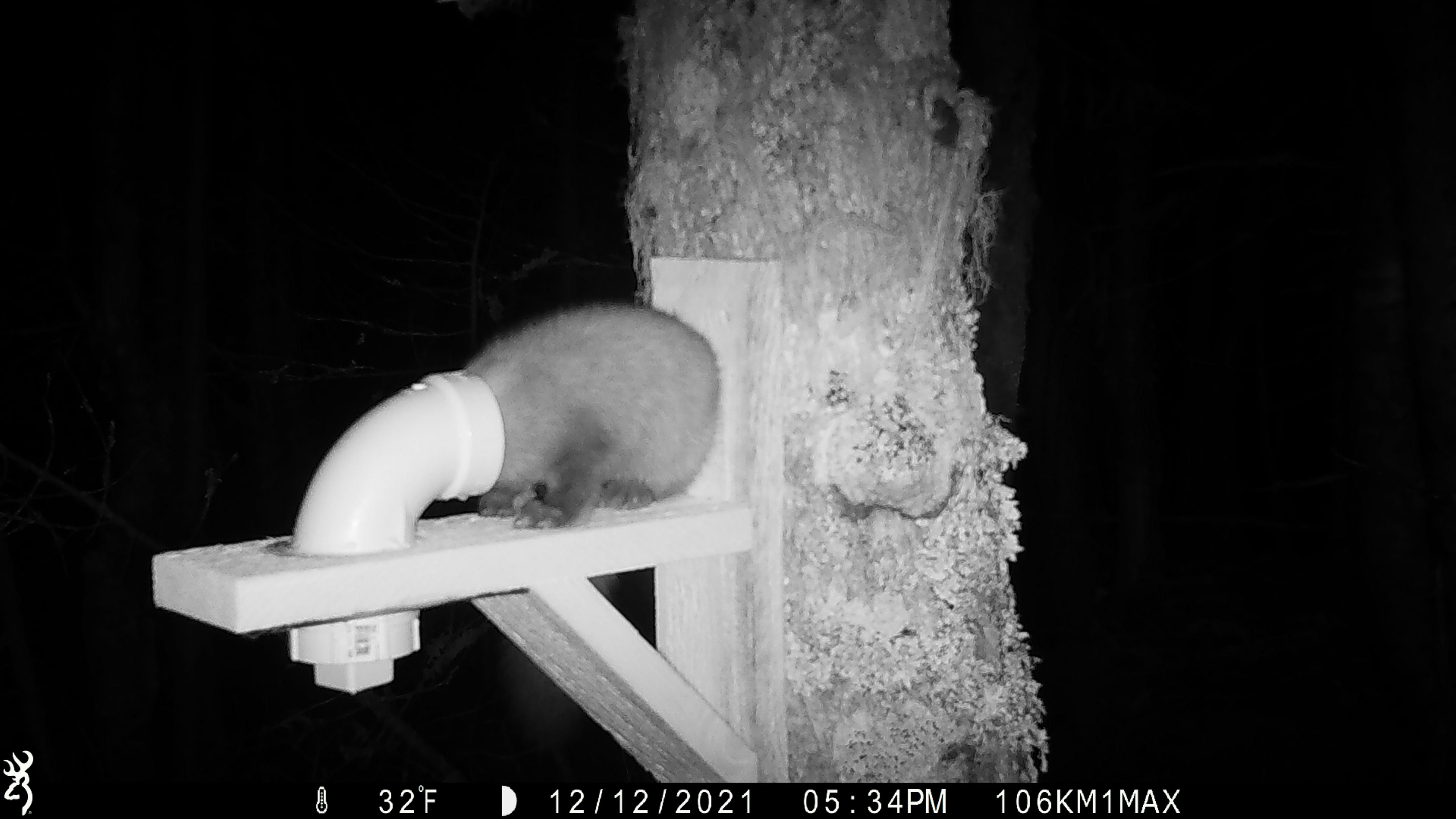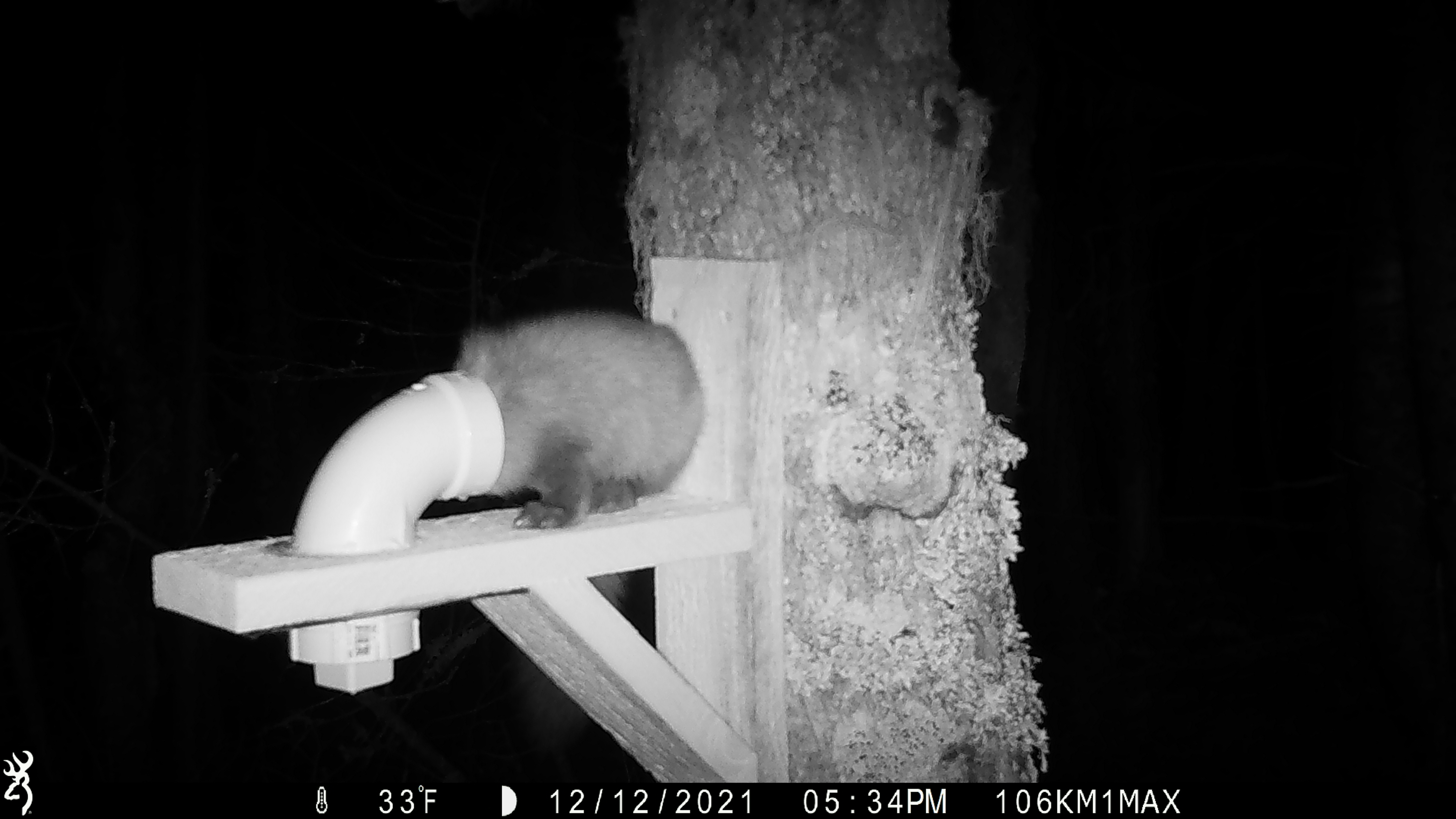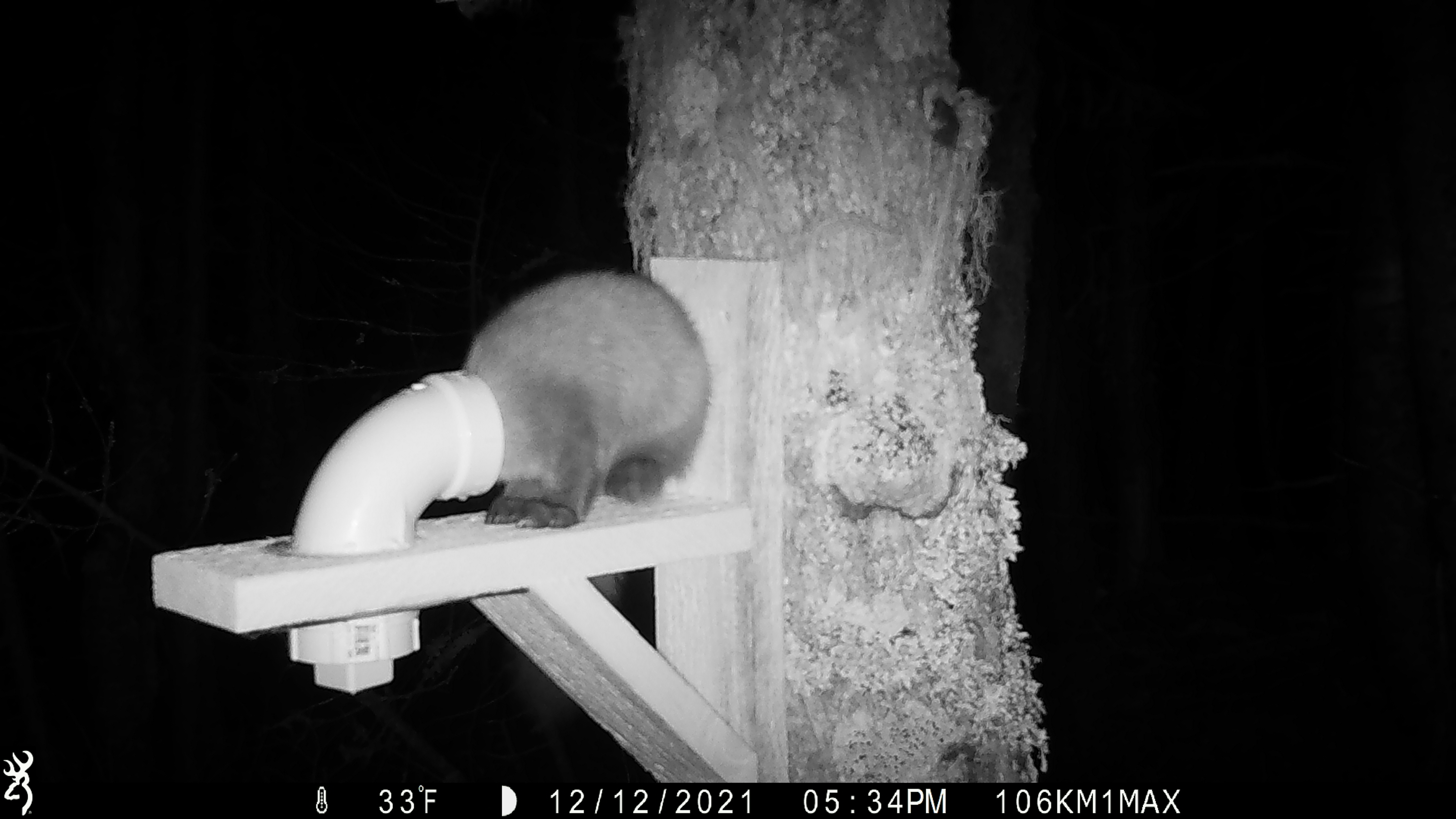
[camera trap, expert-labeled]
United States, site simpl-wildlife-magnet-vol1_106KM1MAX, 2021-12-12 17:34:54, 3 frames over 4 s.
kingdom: Animalia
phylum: Chordata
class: Mammalia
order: Carnivora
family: Mustelidae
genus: Martes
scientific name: Martes americana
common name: american marten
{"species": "american marten (Martes americana)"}